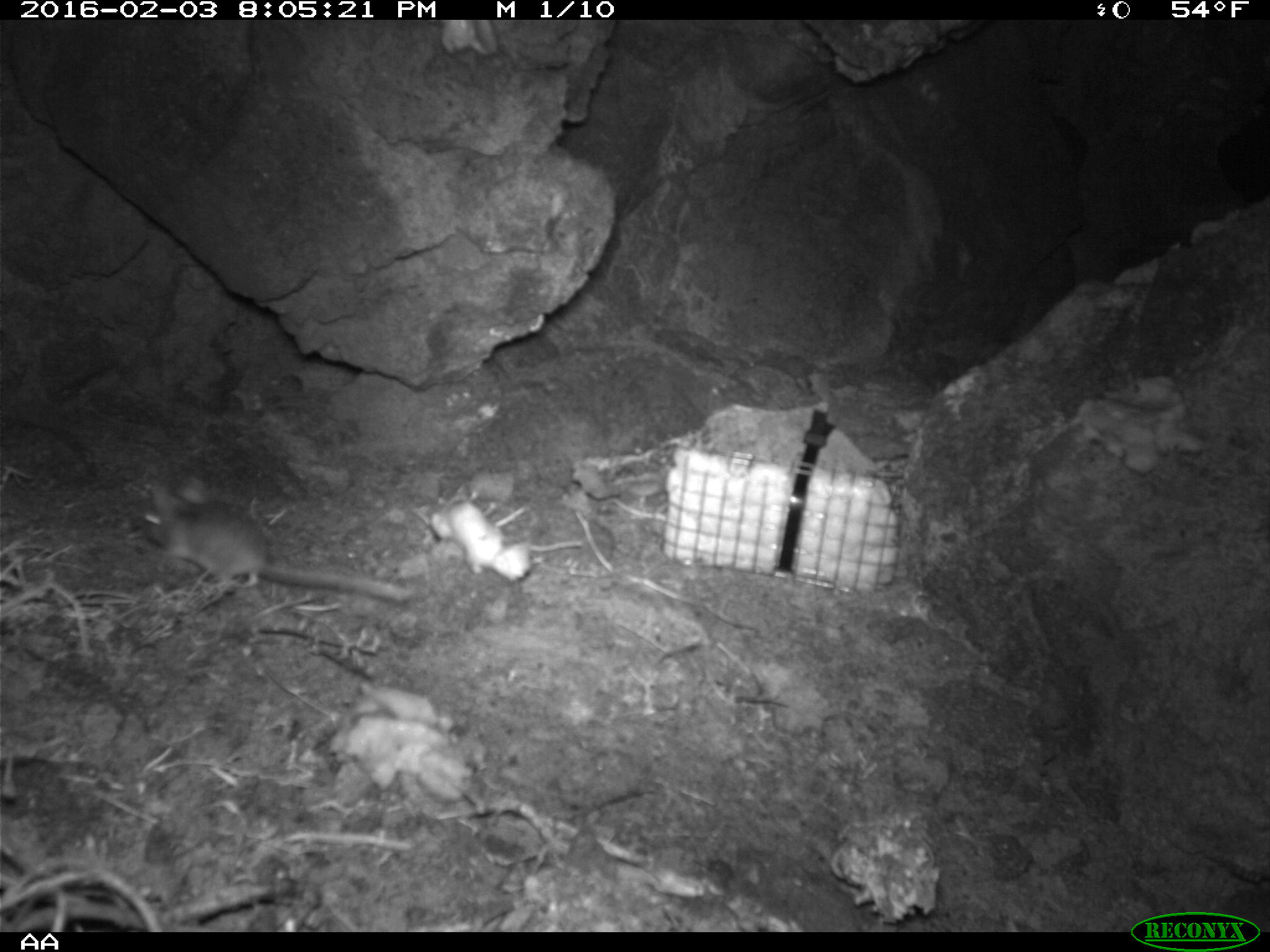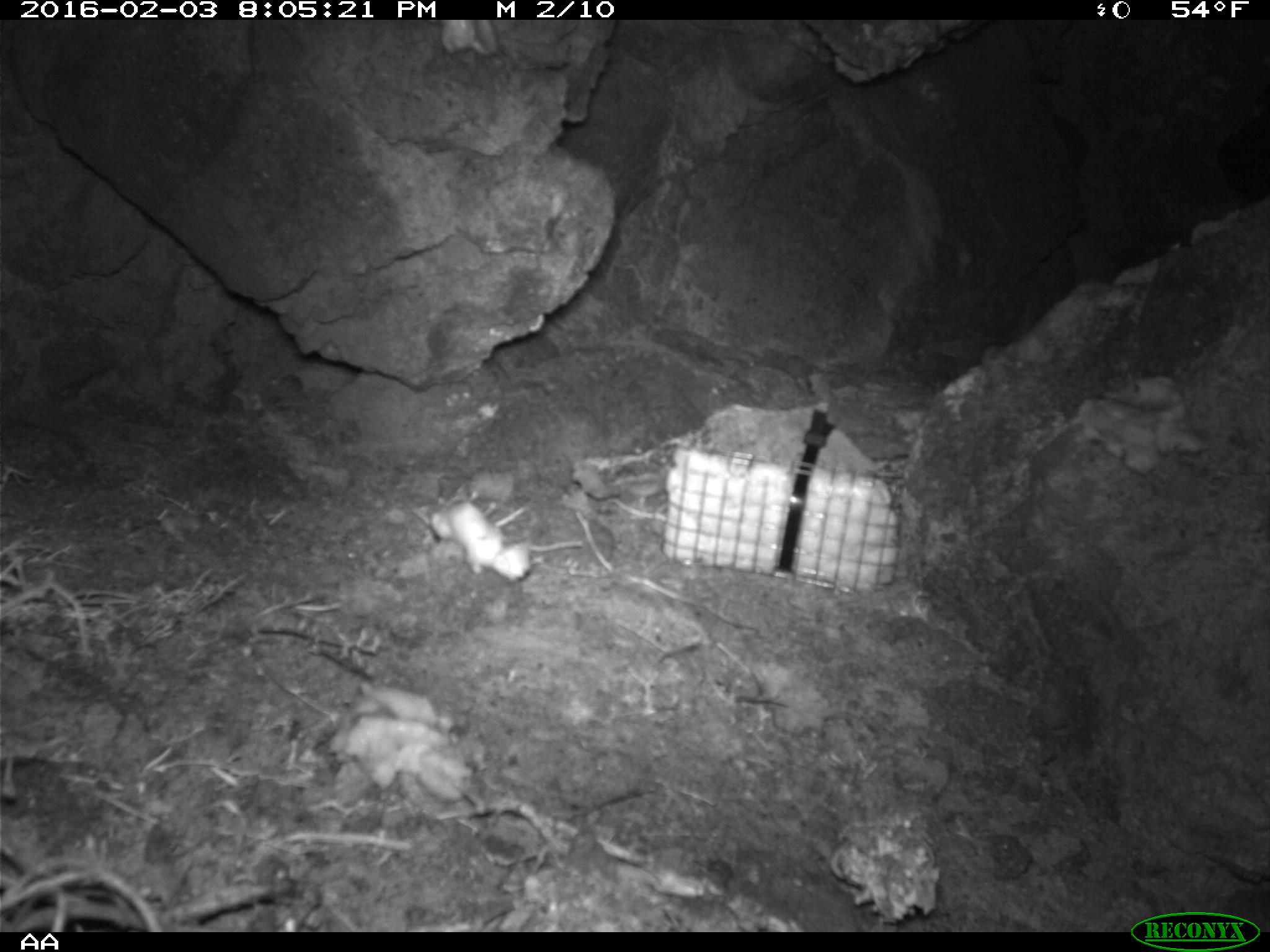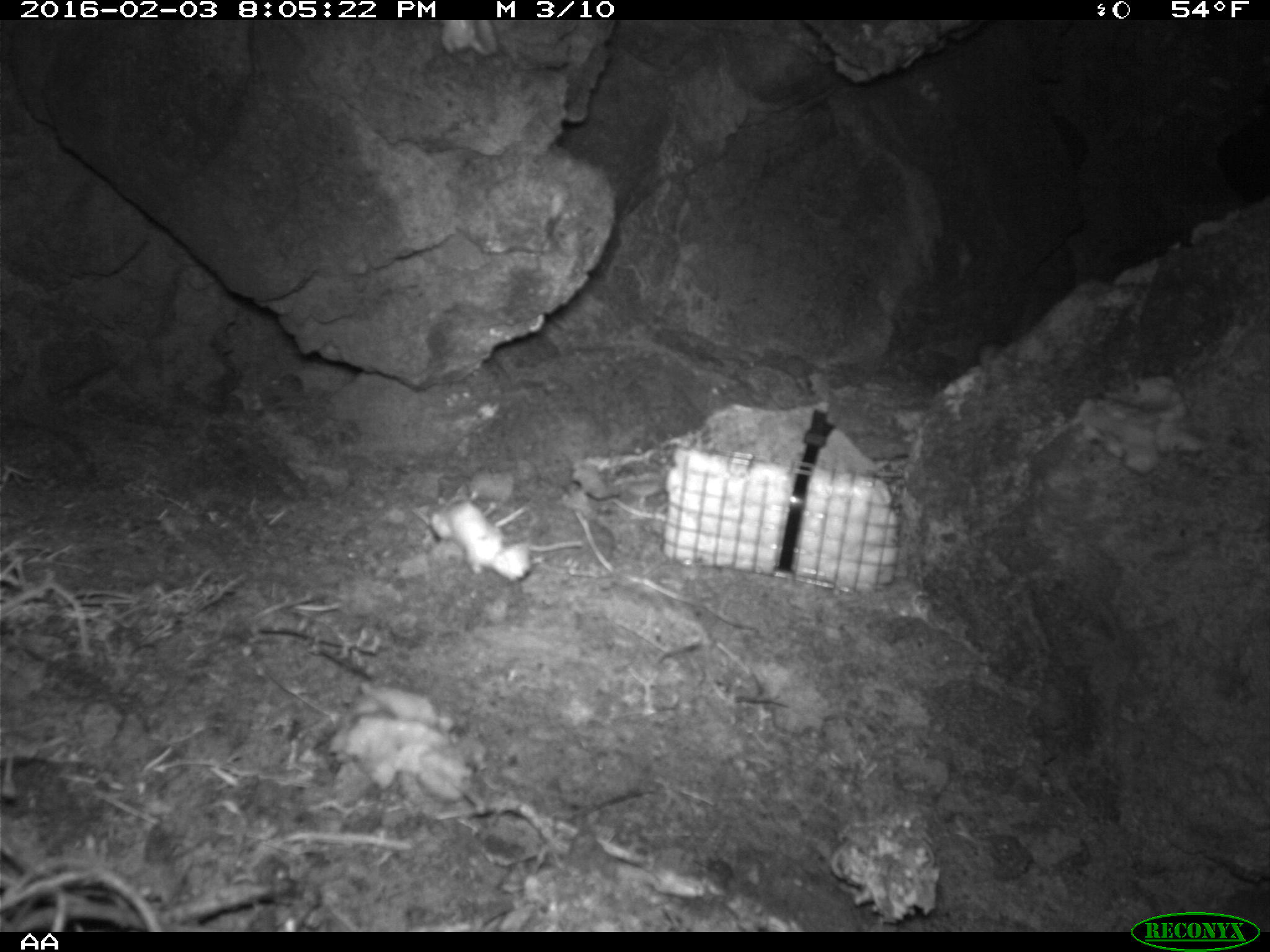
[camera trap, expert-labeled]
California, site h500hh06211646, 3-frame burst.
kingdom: Animalia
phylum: Chordata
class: Mammalia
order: Rodentia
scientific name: Rodentia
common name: rodent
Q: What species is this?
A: Rodent (Rodentia).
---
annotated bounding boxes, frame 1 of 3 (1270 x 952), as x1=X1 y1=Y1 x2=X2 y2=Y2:
rodent: x1=142 y1=476 x2=413 y2=601